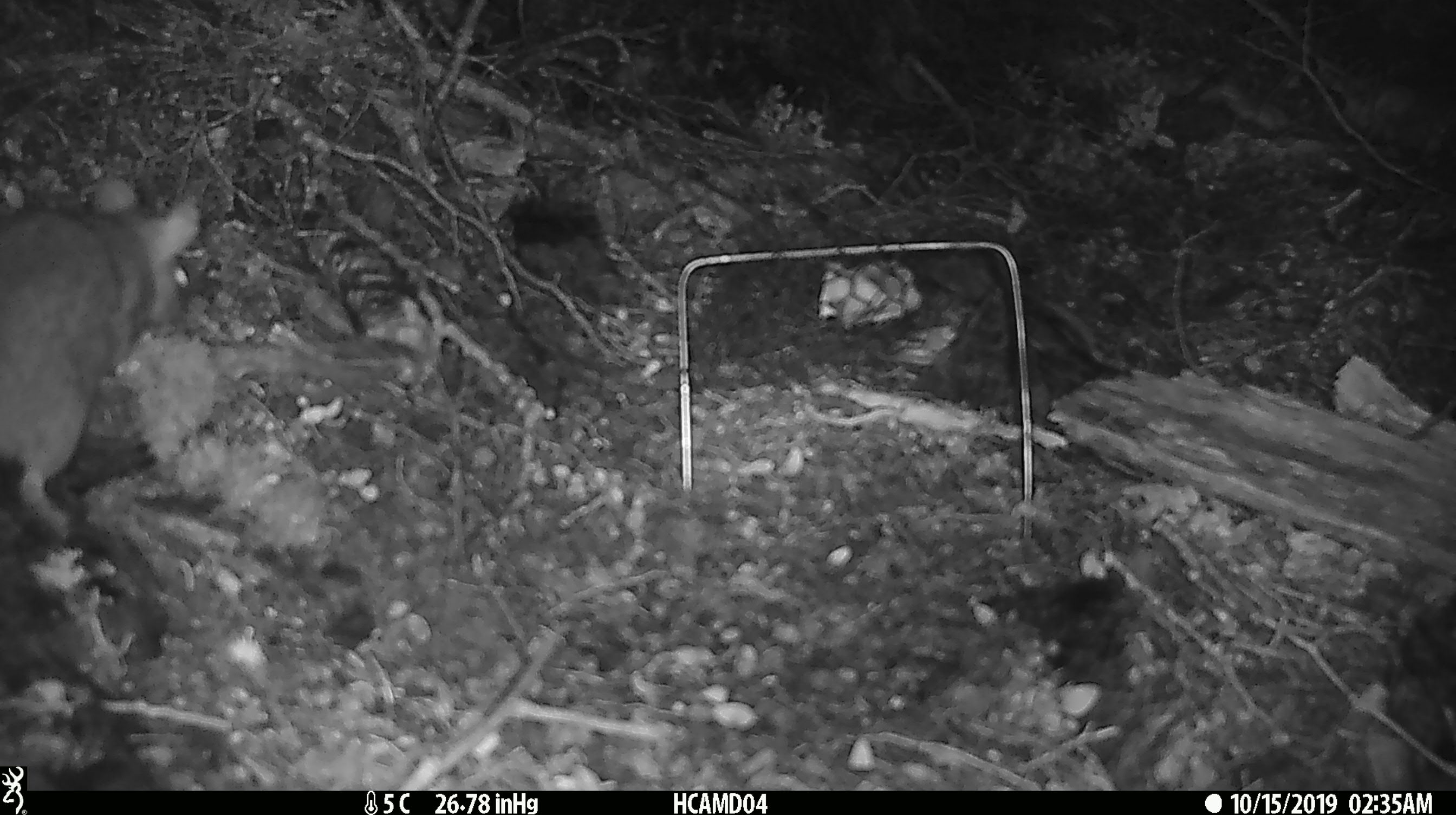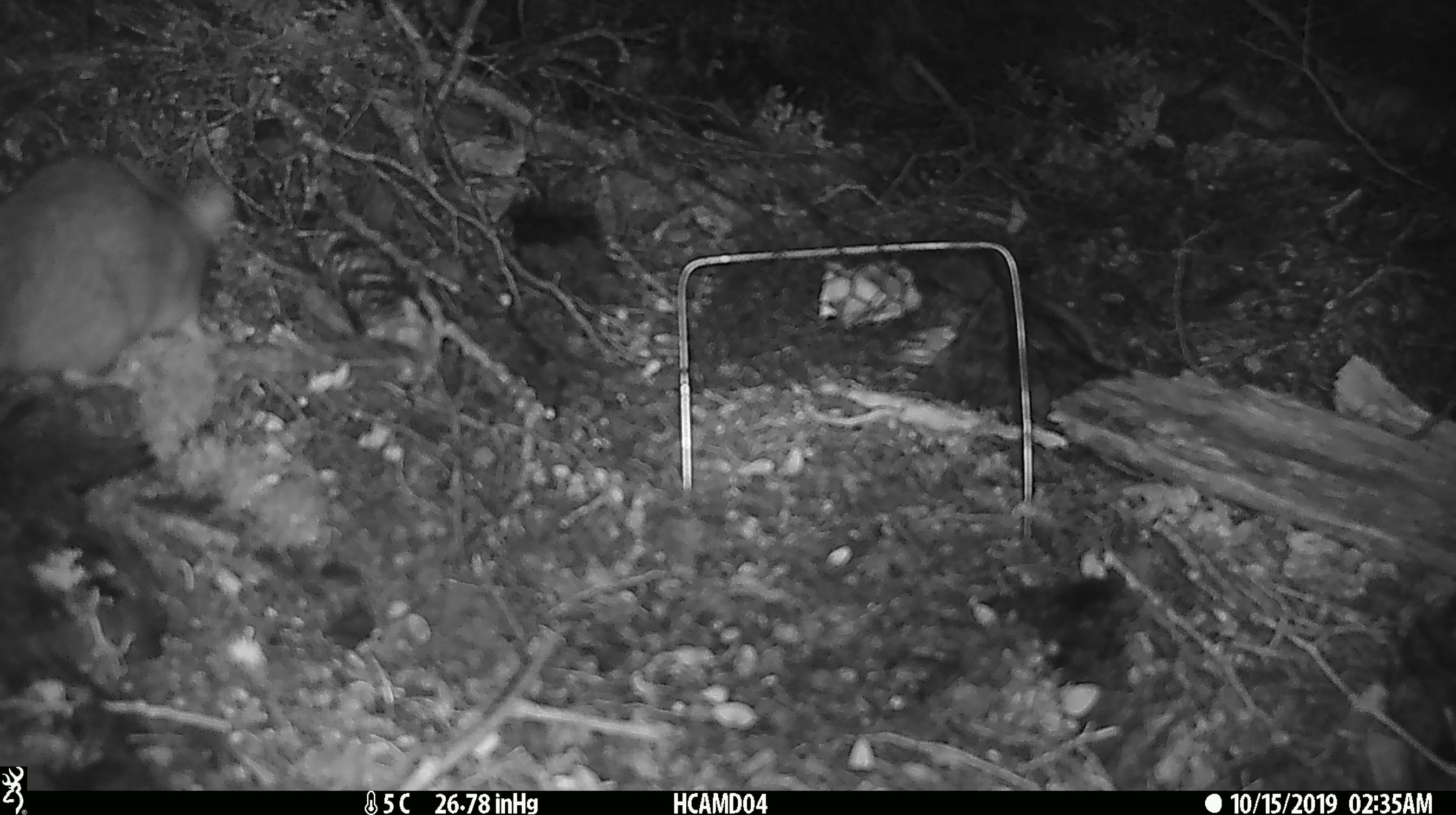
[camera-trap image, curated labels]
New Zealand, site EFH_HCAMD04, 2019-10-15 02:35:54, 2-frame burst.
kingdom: Animalia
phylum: Chordata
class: Mammalia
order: Rodentia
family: Muridae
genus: Rattus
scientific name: Rattus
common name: rat